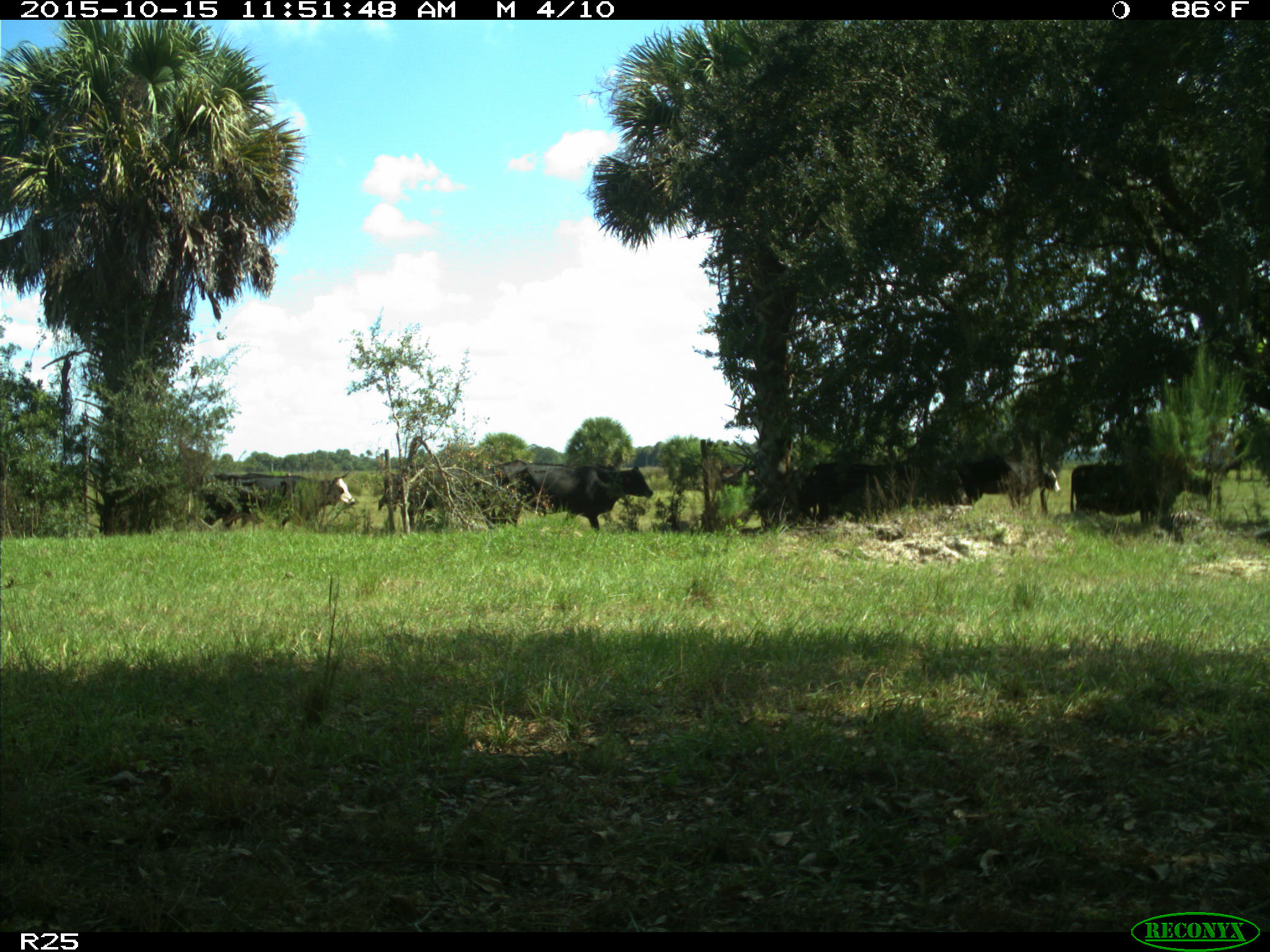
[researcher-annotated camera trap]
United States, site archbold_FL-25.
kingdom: Animalia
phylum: Chordata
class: Mammalia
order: Artiodactyla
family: Bovidae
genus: Bos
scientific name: Bos taurus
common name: domestic cow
Bos taurus (domestic cow).